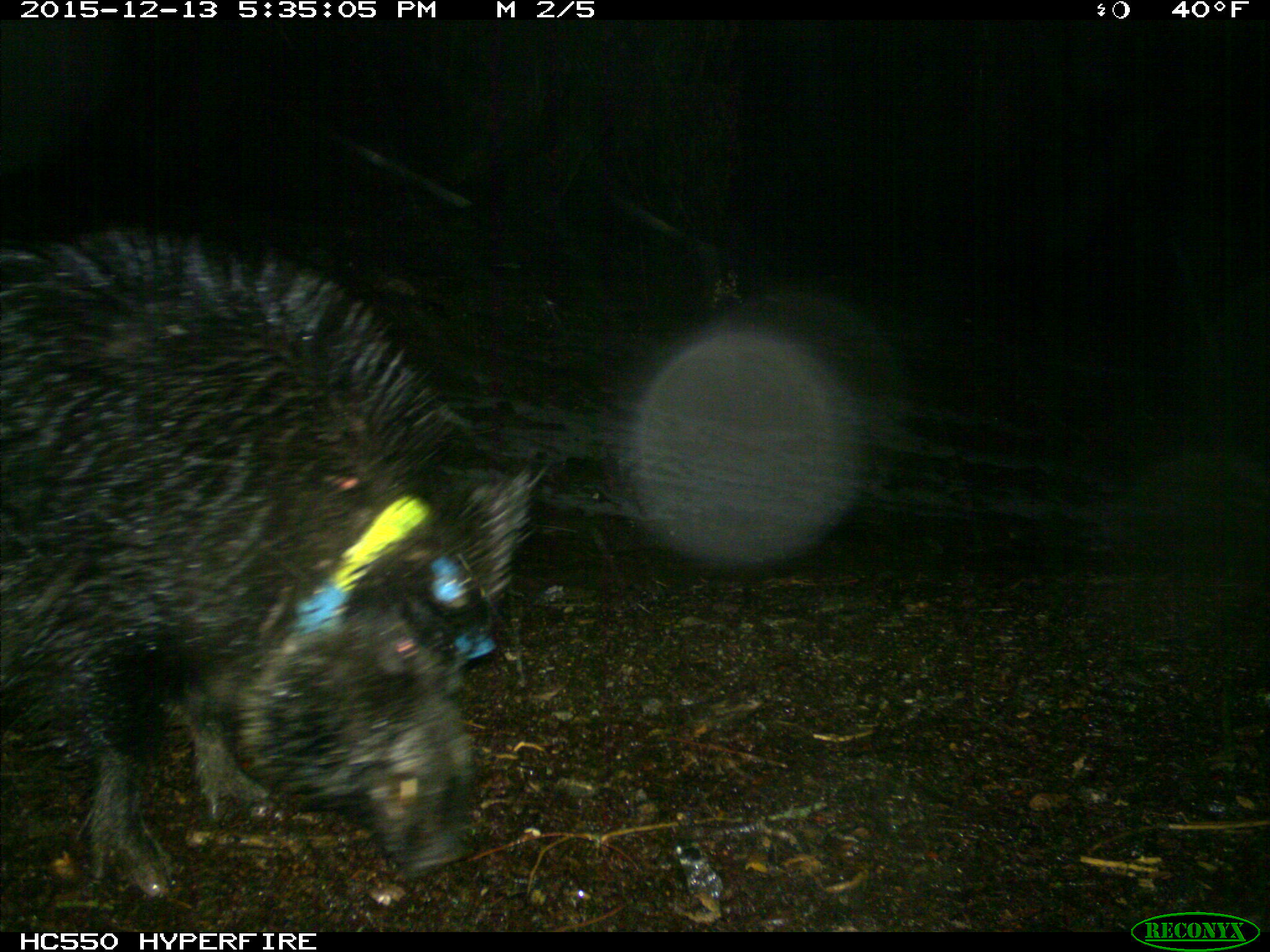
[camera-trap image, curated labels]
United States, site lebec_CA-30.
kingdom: Animalia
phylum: Chordata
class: Mammalia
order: Artiodactyla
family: Suidae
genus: Sus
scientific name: Sus scrofa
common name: wild boar